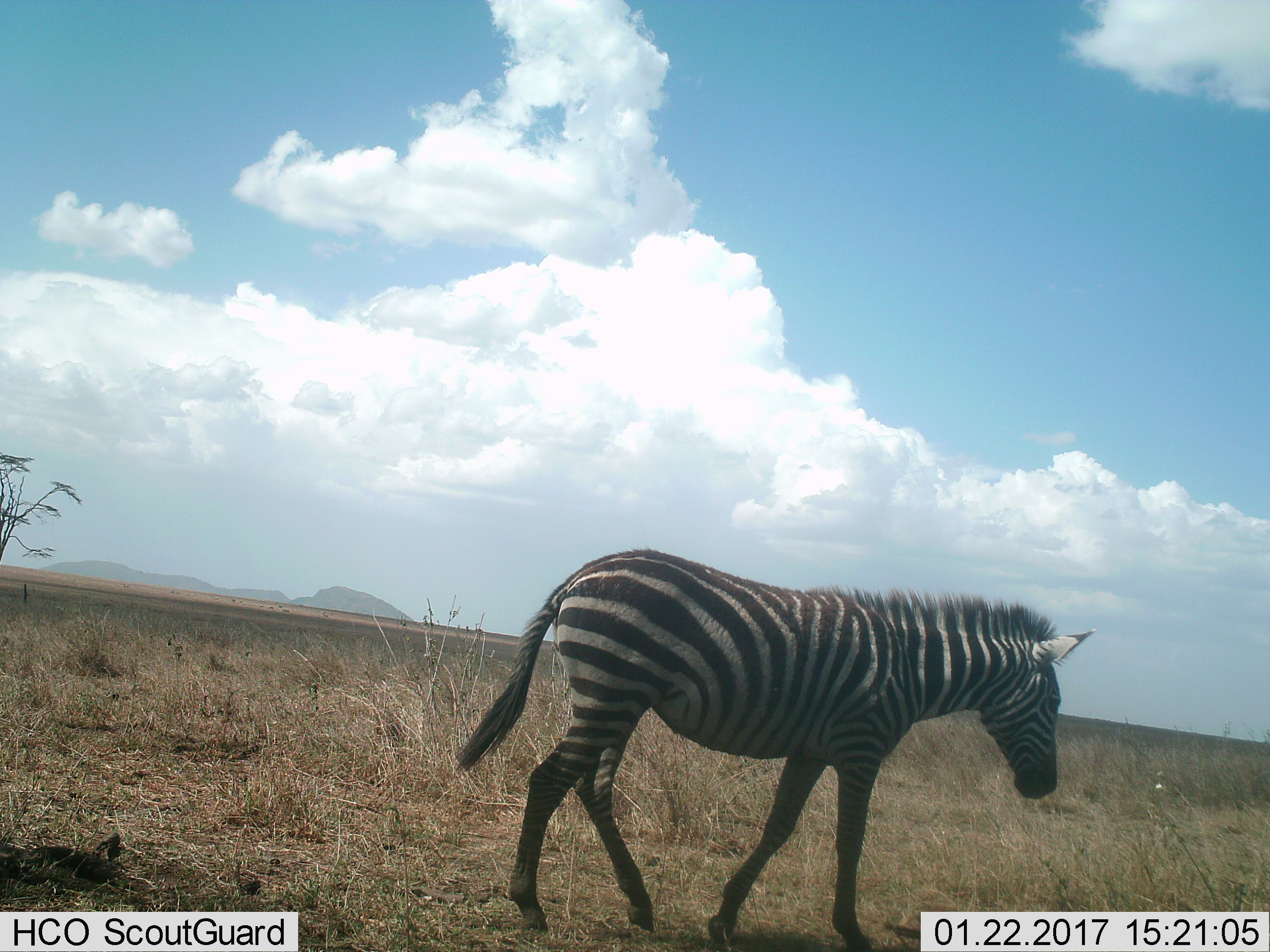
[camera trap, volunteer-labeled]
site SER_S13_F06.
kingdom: Animalia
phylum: Chordata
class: Mammalia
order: Perissodactyla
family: Equidae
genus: Equus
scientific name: Equus quagga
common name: plains zebra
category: zebraplains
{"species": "zebraplains (plains zebra) (Equus quagga)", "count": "1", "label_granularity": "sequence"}